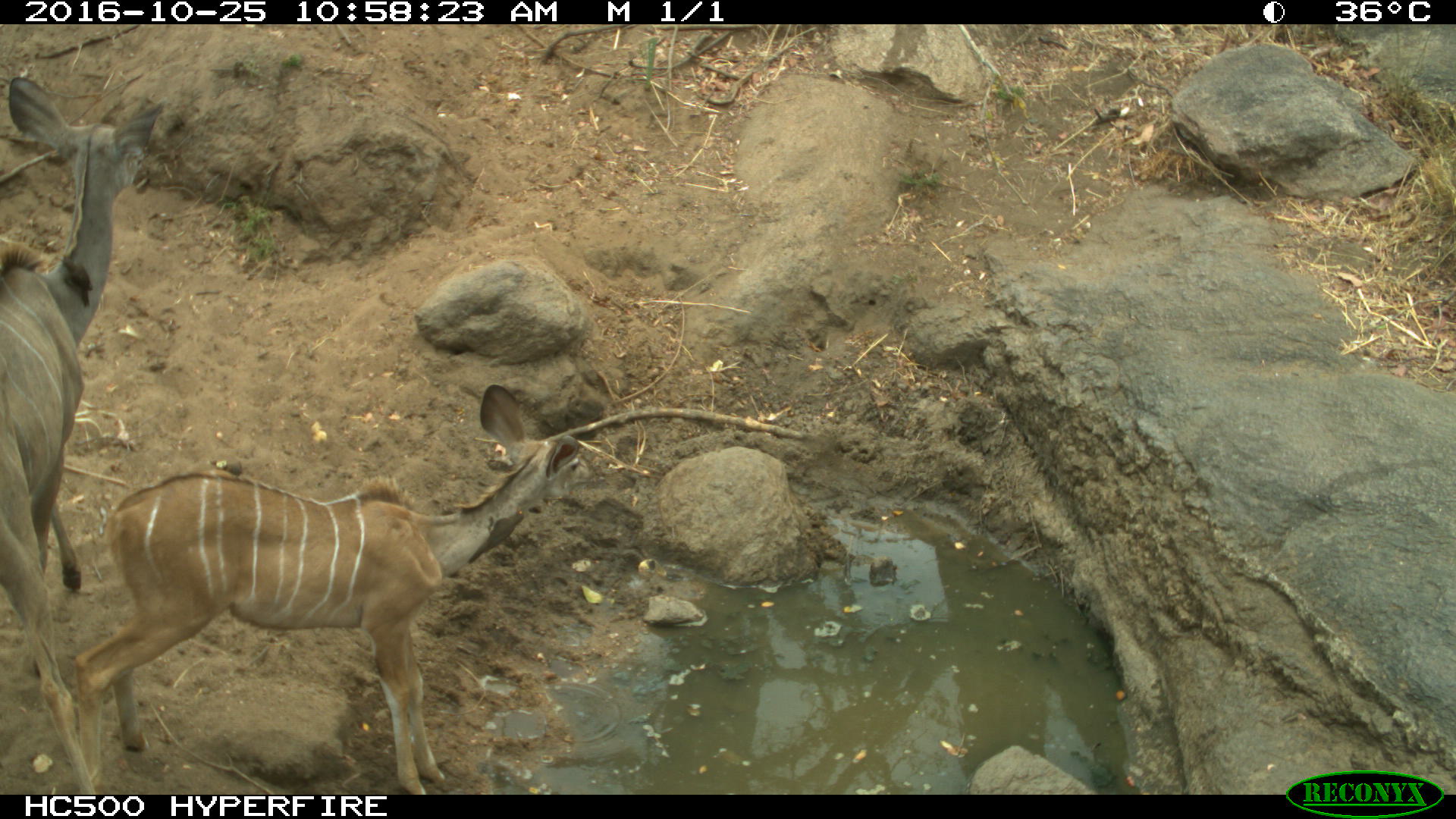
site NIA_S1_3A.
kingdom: Animalia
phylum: Chordata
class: Mammalia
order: Artiodactyla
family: Bovidae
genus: Tragelaphus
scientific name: Tragelaphus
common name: kudu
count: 2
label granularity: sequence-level